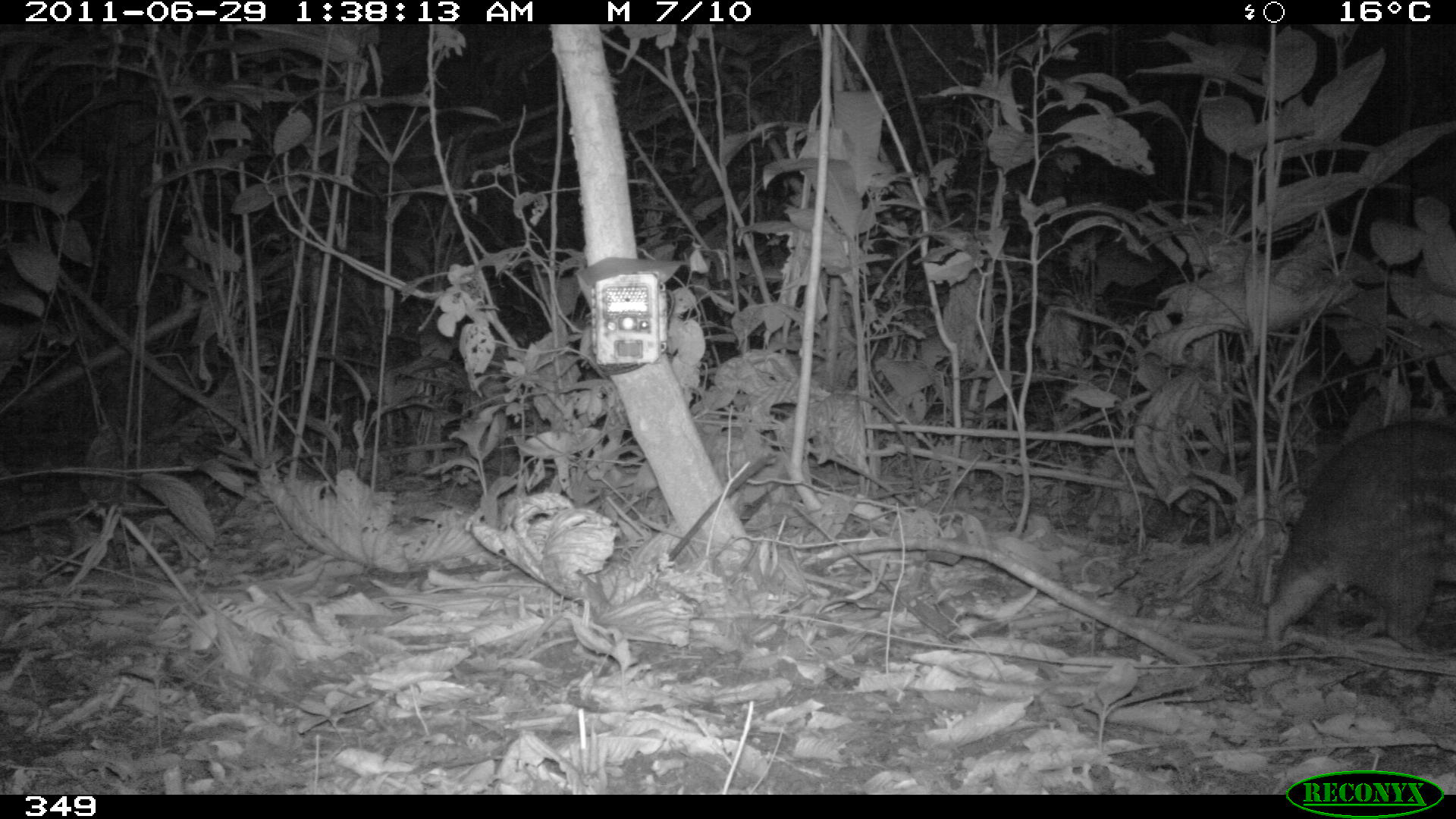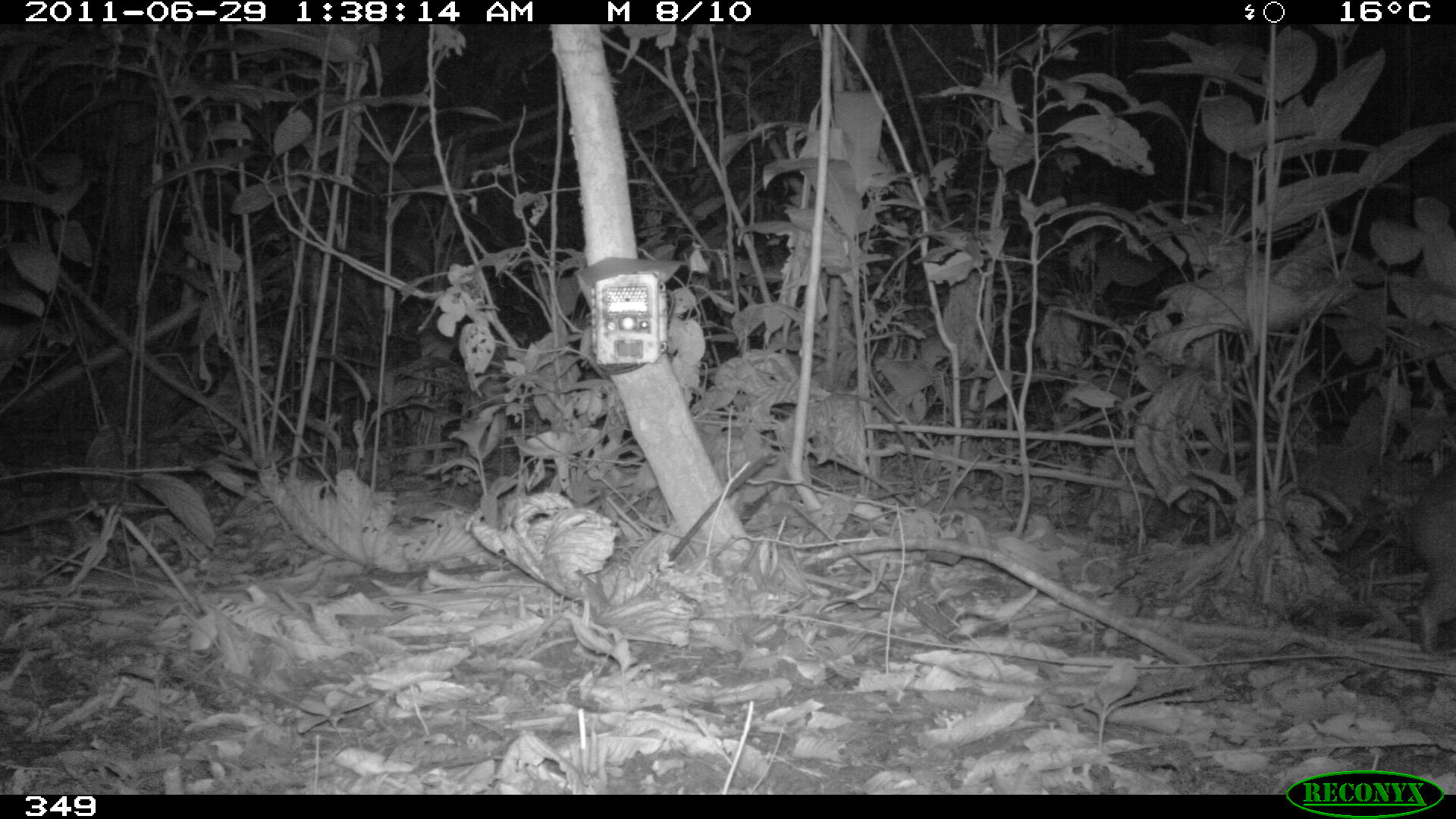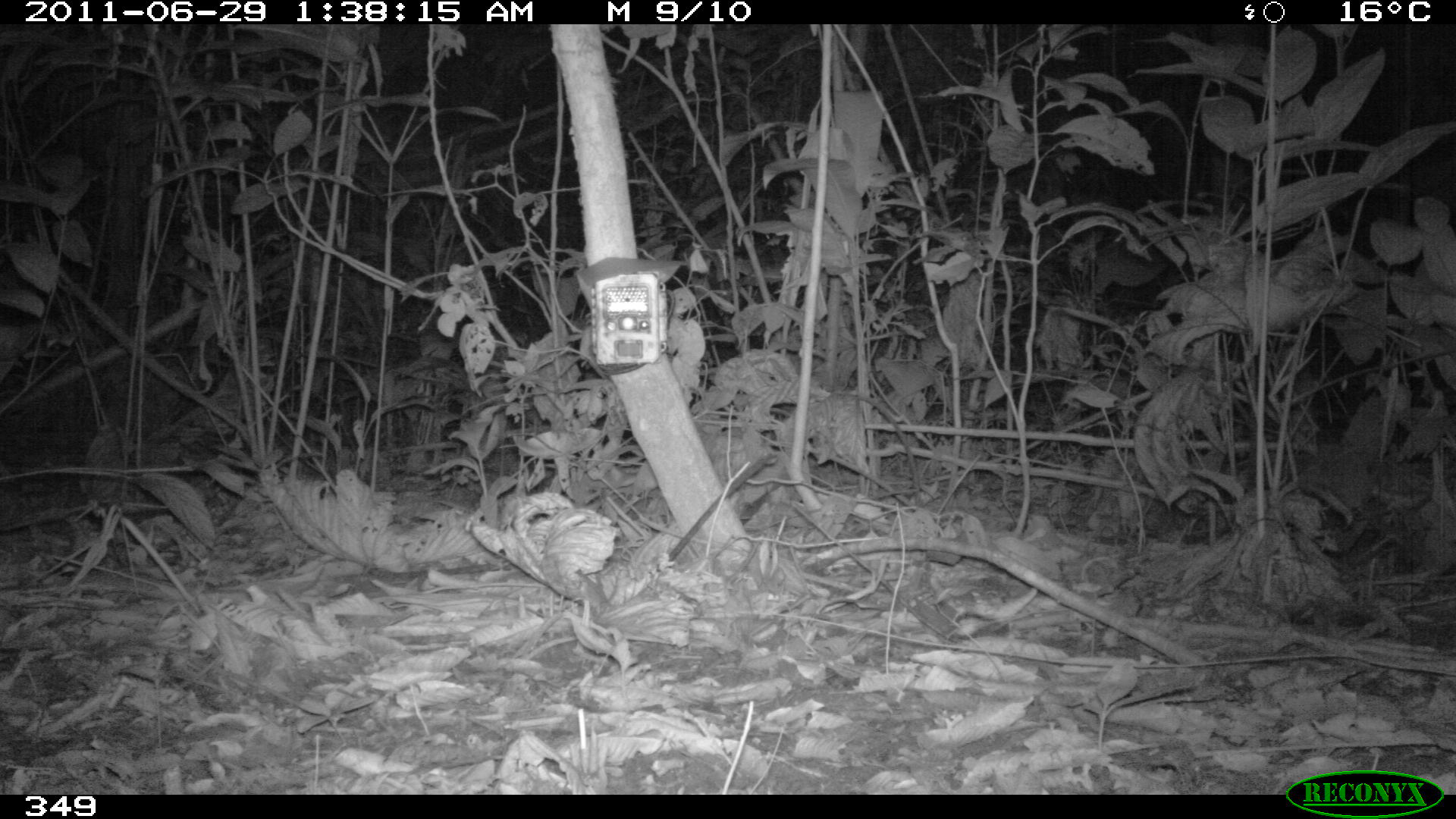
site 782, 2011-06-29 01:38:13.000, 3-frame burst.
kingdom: Animalia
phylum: Chordata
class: Mammalia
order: Rodentia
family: Cuniculidae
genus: Cuniculus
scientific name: Cuniculus paca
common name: spotted paca